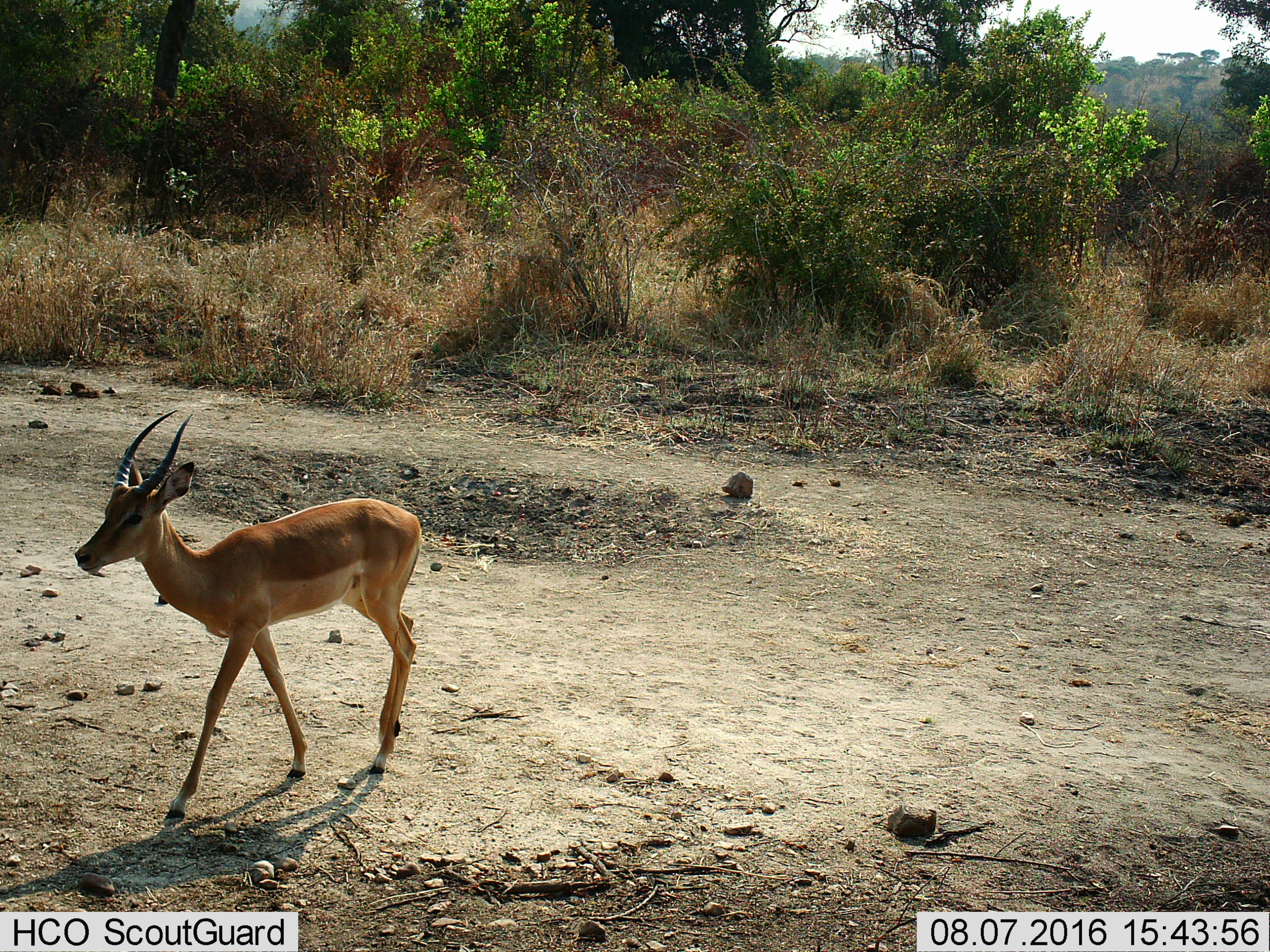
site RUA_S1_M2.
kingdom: Animalia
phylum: Chordata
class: Mammalia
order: Artiodactyla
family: Bovidae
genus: Aepyceros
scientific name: Aepyceros melampus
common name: impala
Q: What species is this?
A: Impala (Aepyceros melampus).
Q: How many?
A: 1.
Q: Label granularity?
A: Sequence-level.